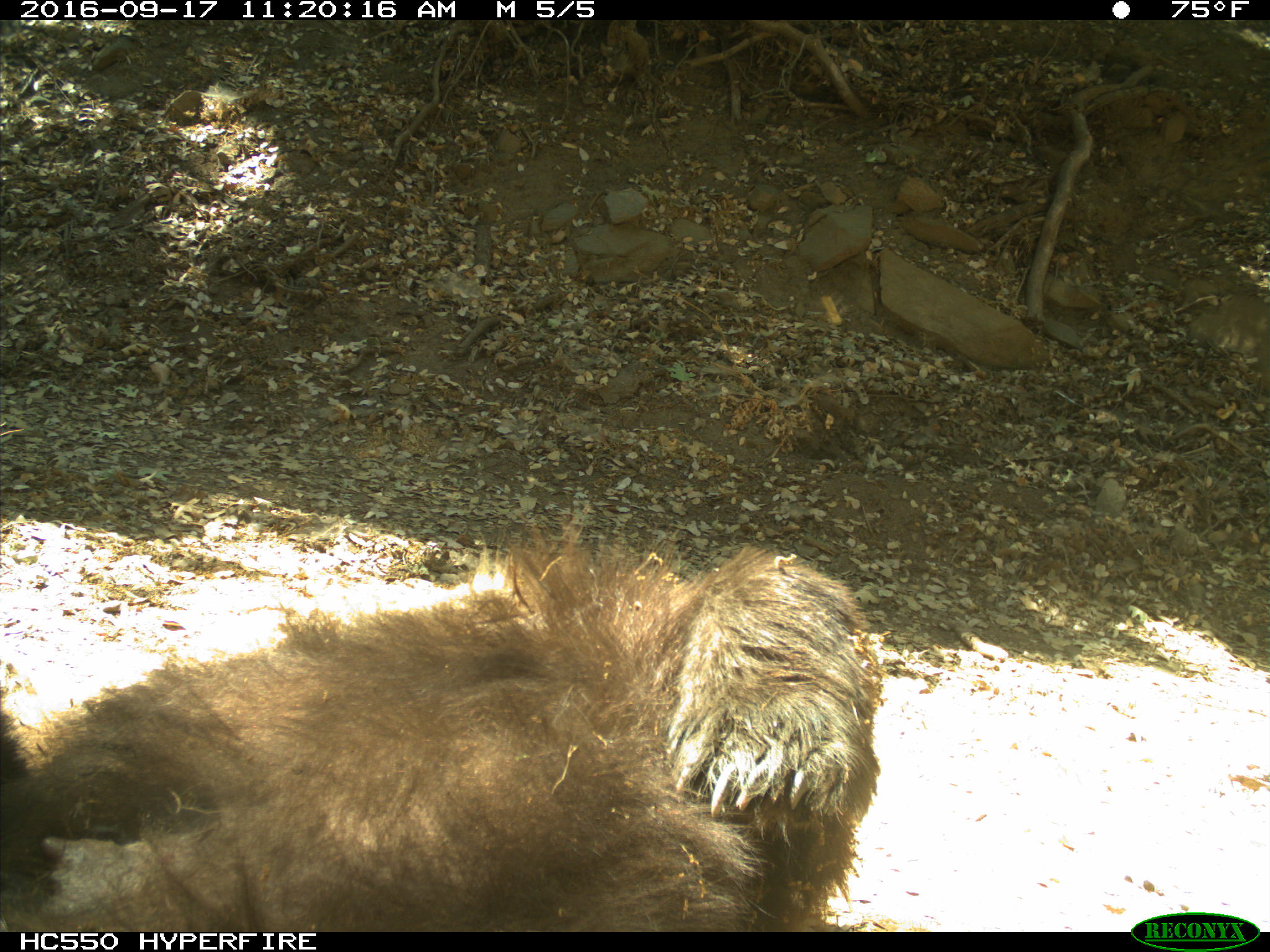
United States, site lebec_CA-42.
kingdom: Animalia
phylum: Chordata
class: Mammalia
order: Carnivora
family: Ursidae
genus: Ursus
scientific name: Ursus americanus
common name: american black bear